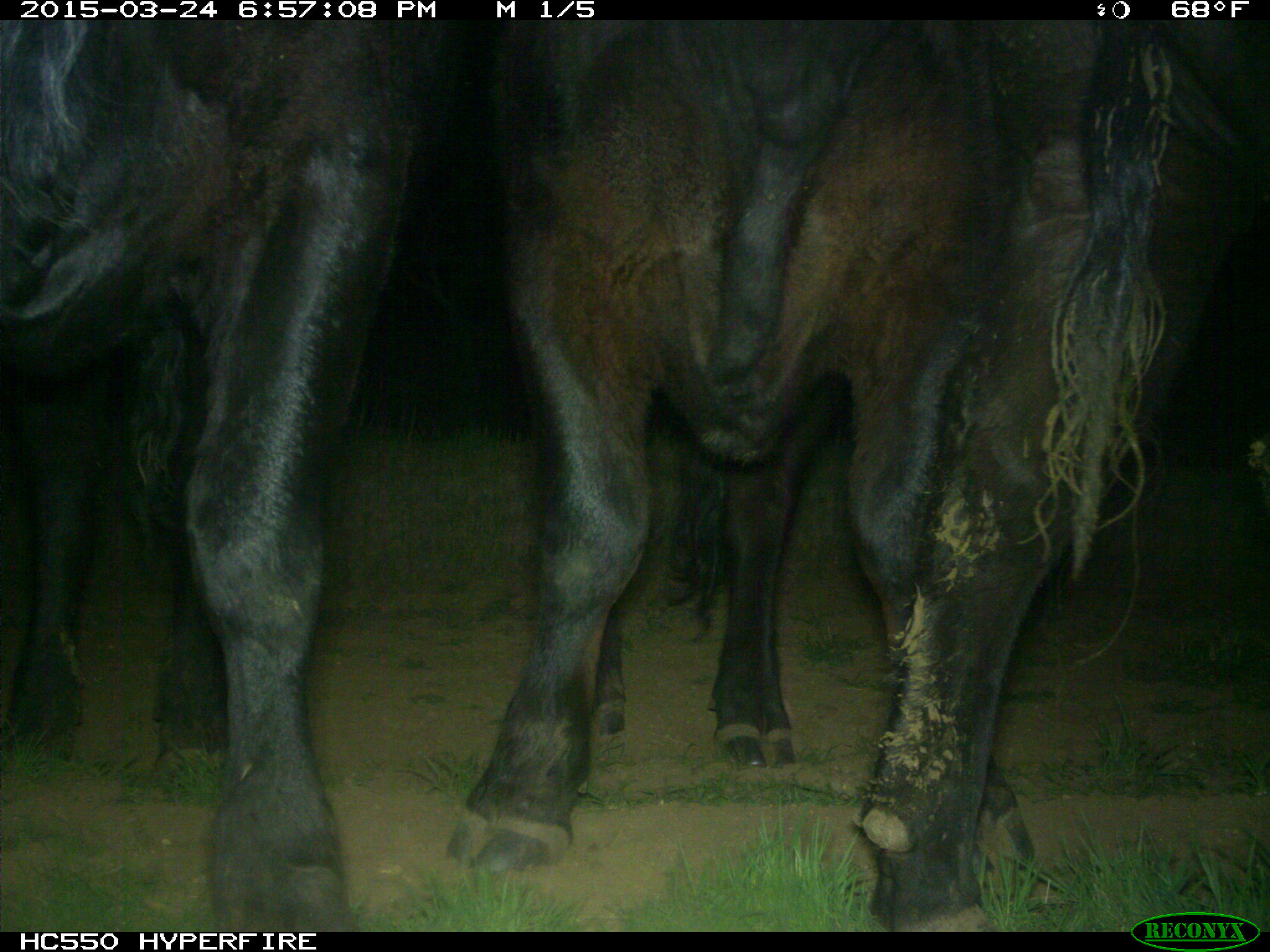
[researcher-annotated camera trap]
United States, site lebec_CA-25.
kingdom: Animalia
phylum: Chordata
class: Mammalia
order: Artiodactyla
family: Bovidae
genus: Bos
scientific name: Bos taurus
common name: domestic cow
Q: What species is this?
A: Bos taurus (domestic cow).